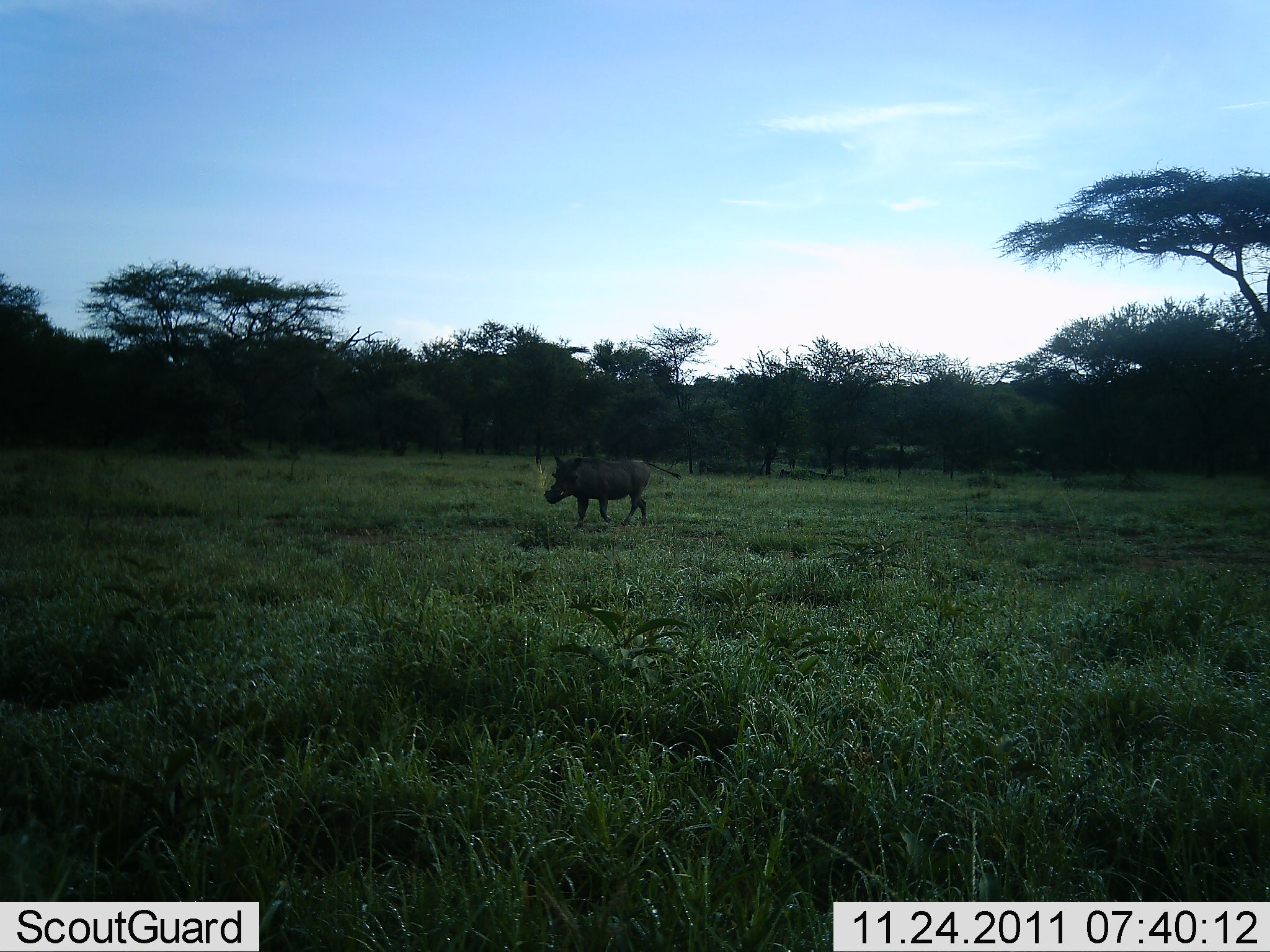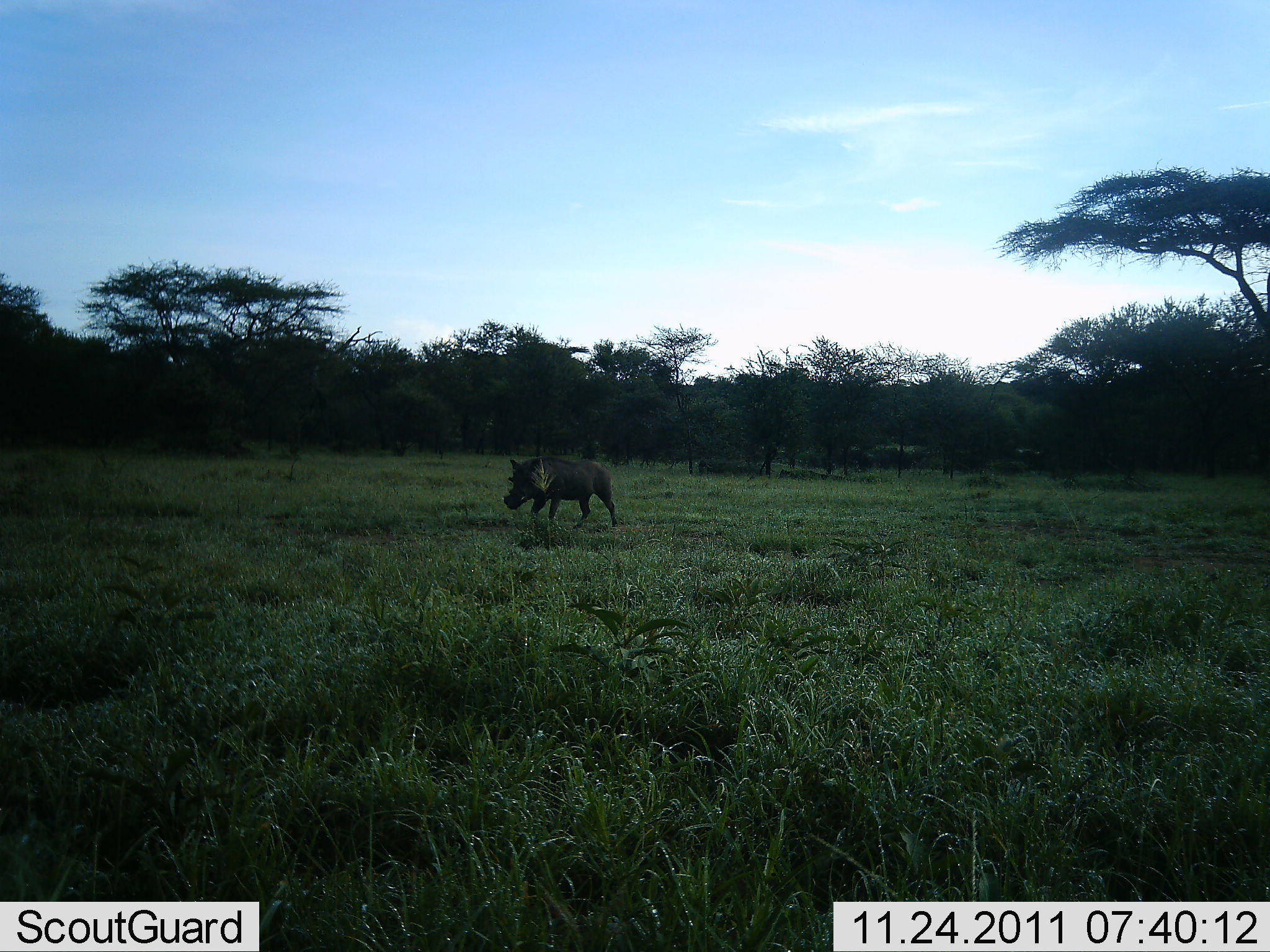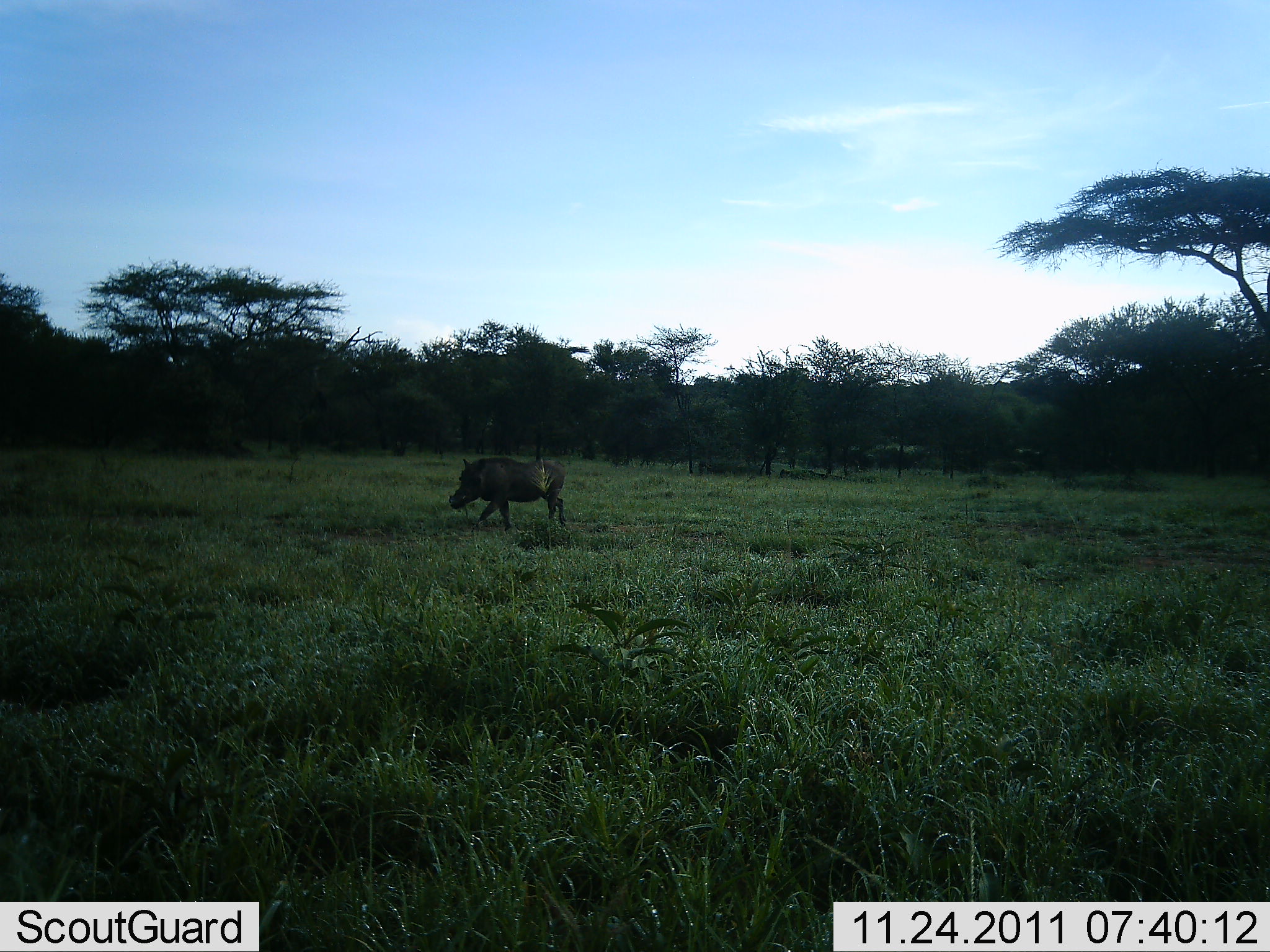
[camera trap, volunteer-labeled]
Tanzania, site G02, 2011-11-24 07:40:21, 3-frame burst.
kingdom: Animalia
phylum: Chordata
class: Mammalia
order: Artiodactyla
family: Suidae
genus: Phacochoerus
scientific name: Phacochoerus africanus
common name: warthog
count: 1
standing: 0%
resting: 0%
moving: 100%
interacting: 0%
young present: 0%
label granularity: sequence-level